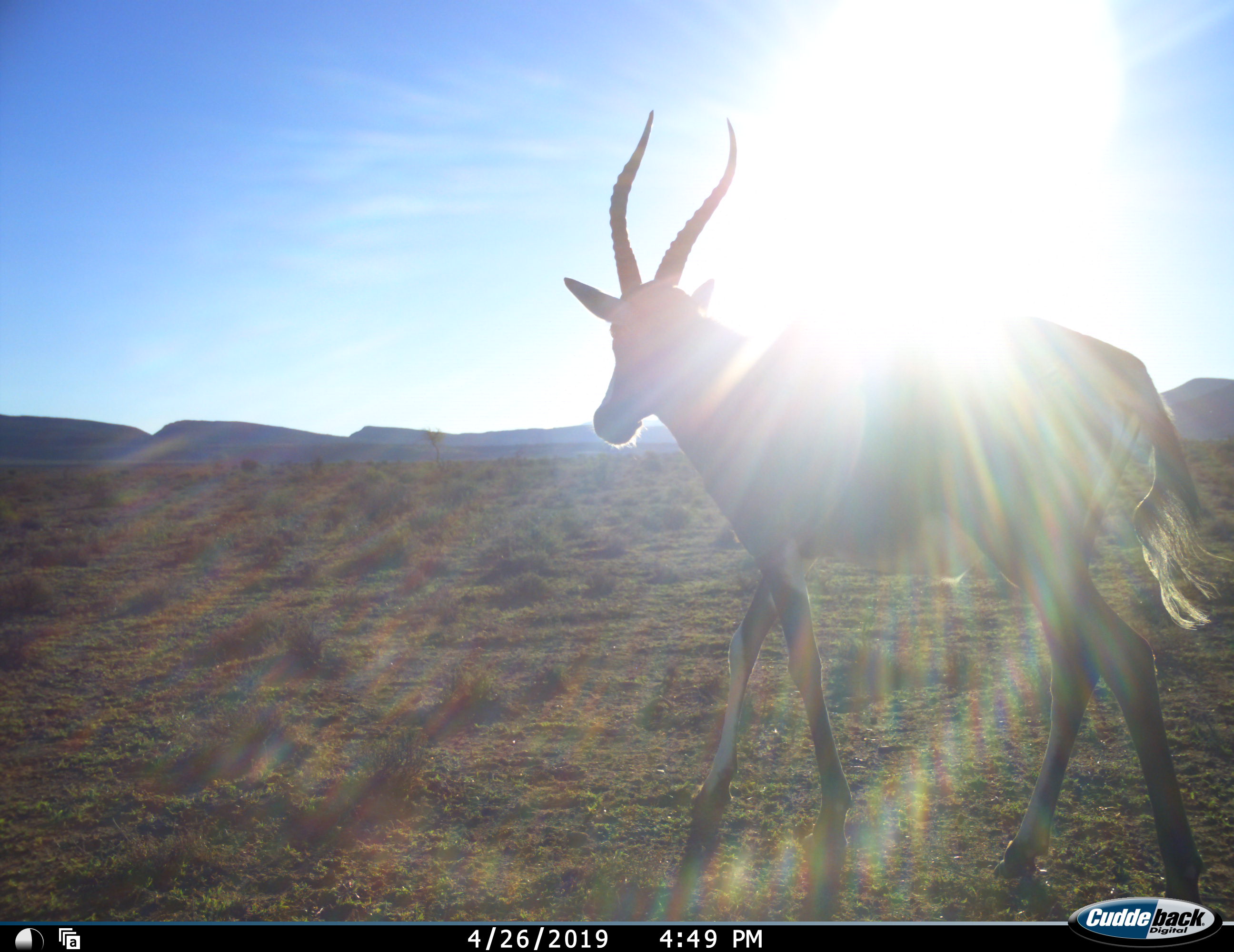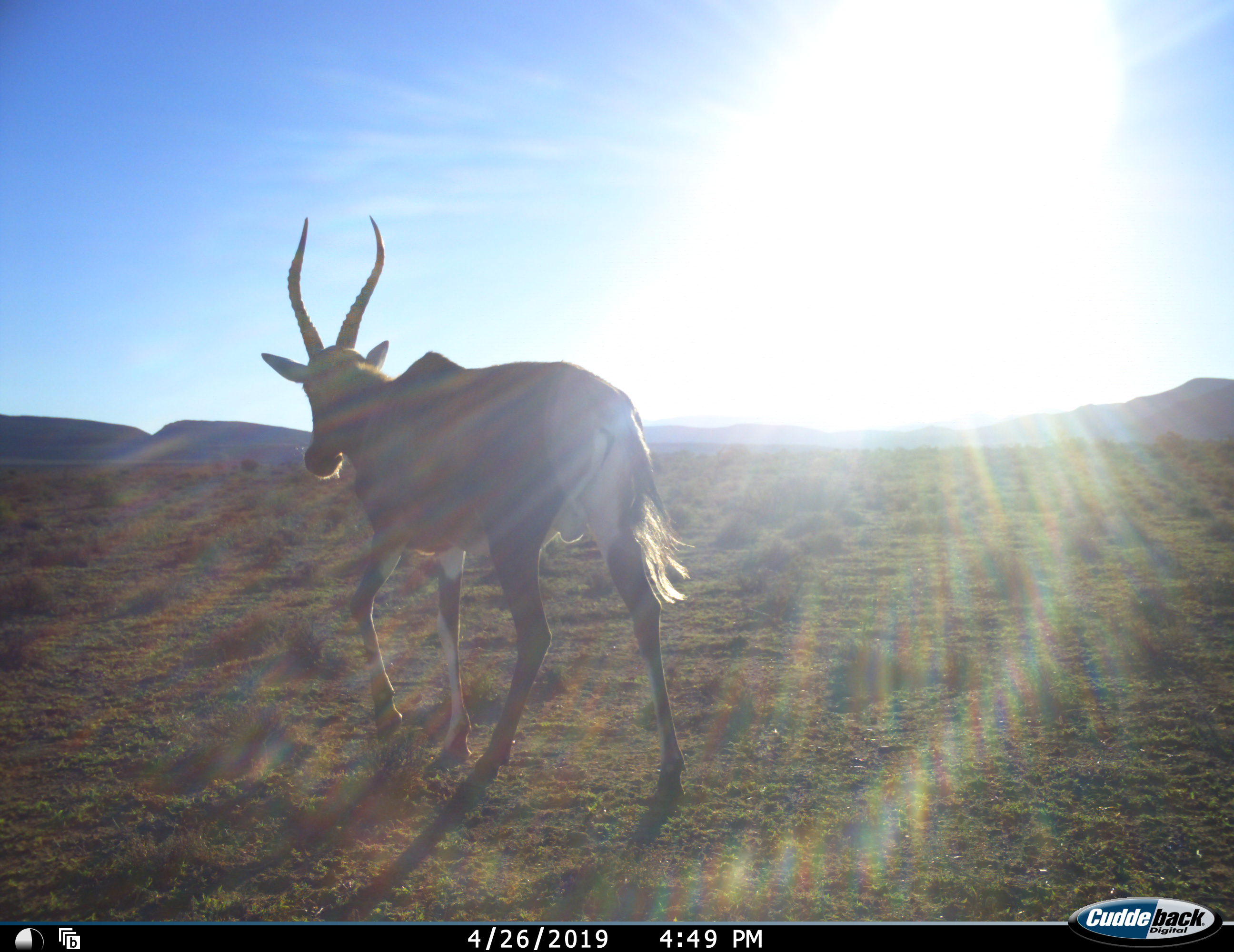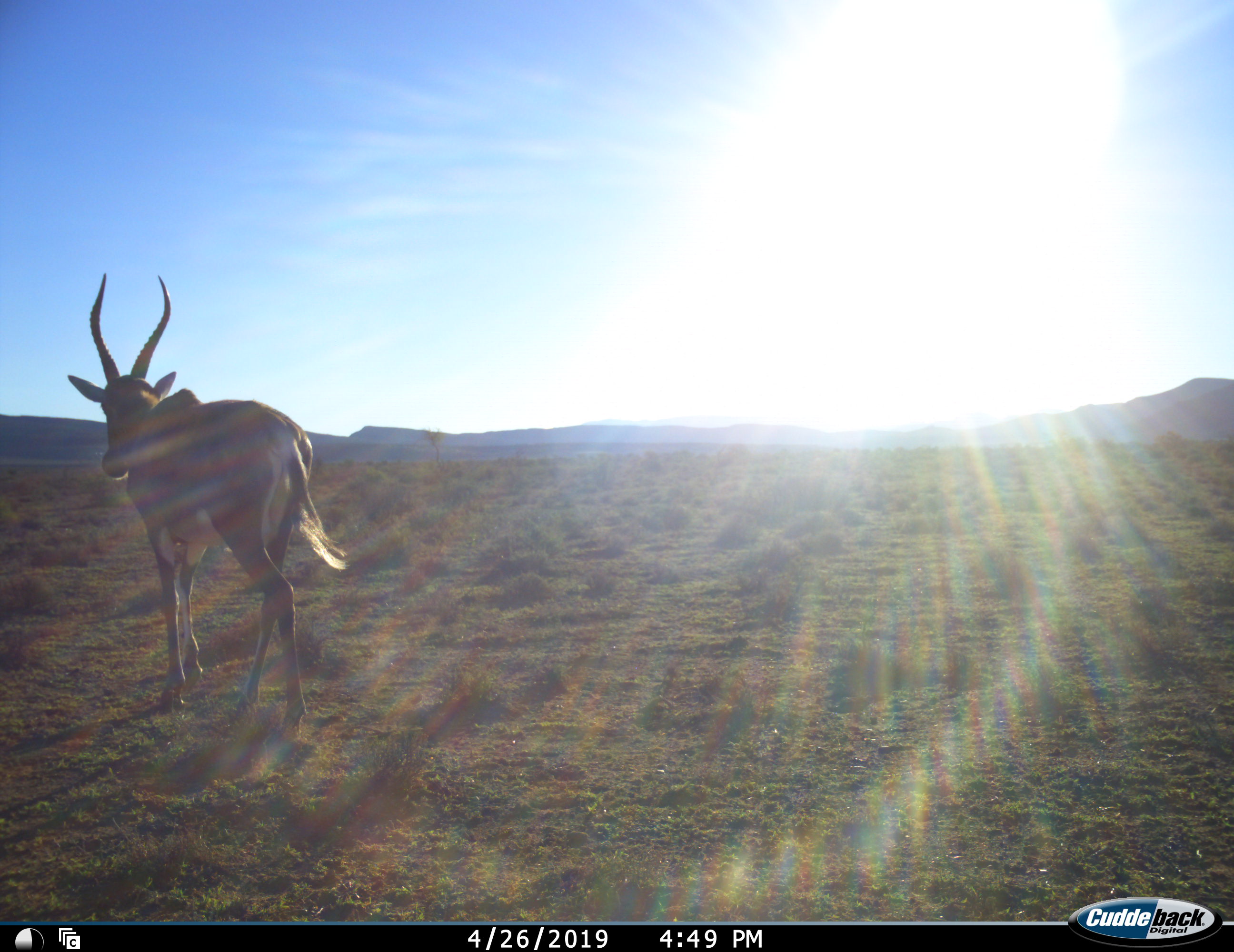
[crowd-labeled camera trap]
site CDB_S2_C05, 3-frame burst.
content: unidentified animal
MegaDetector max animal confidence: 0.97